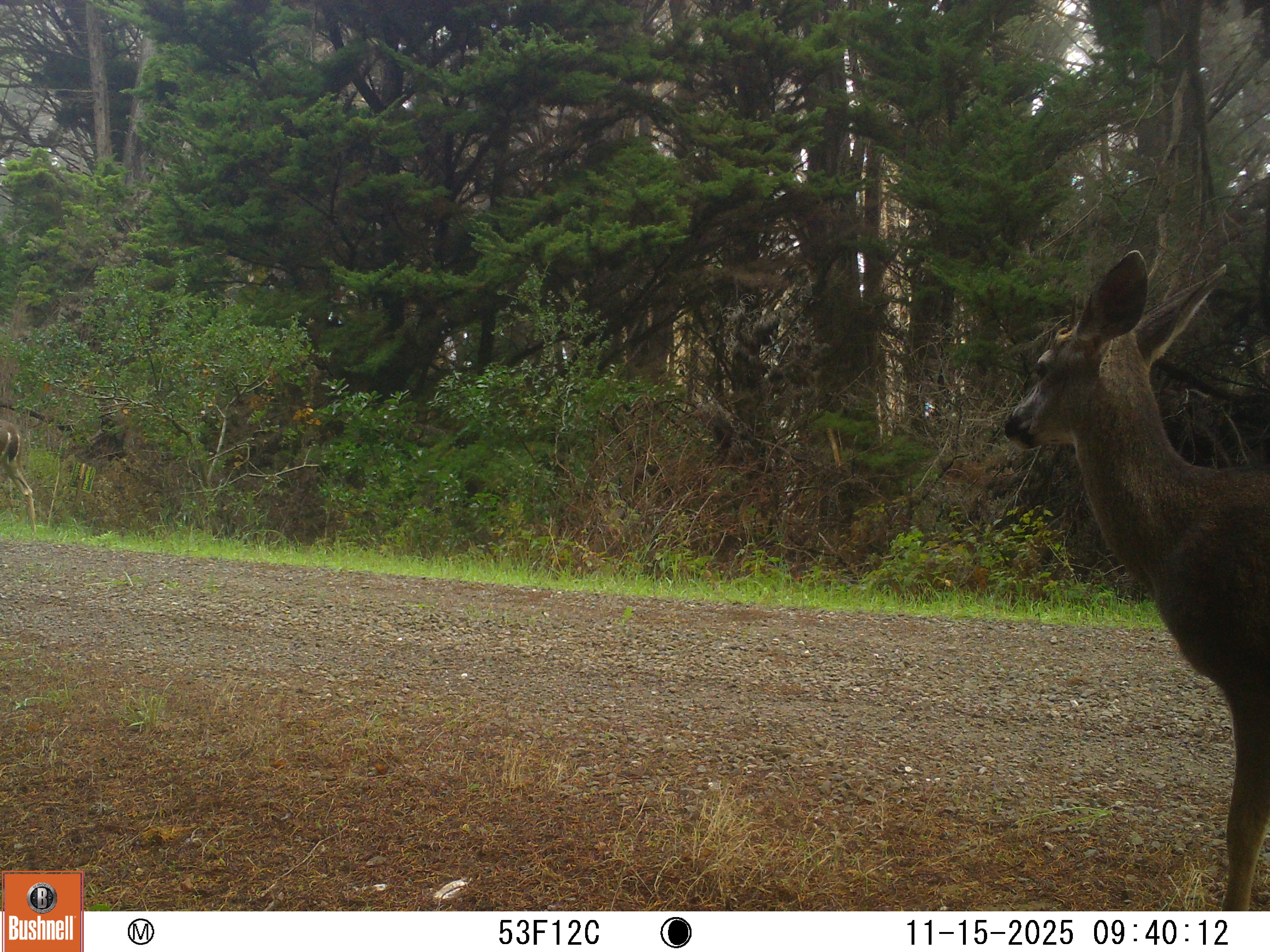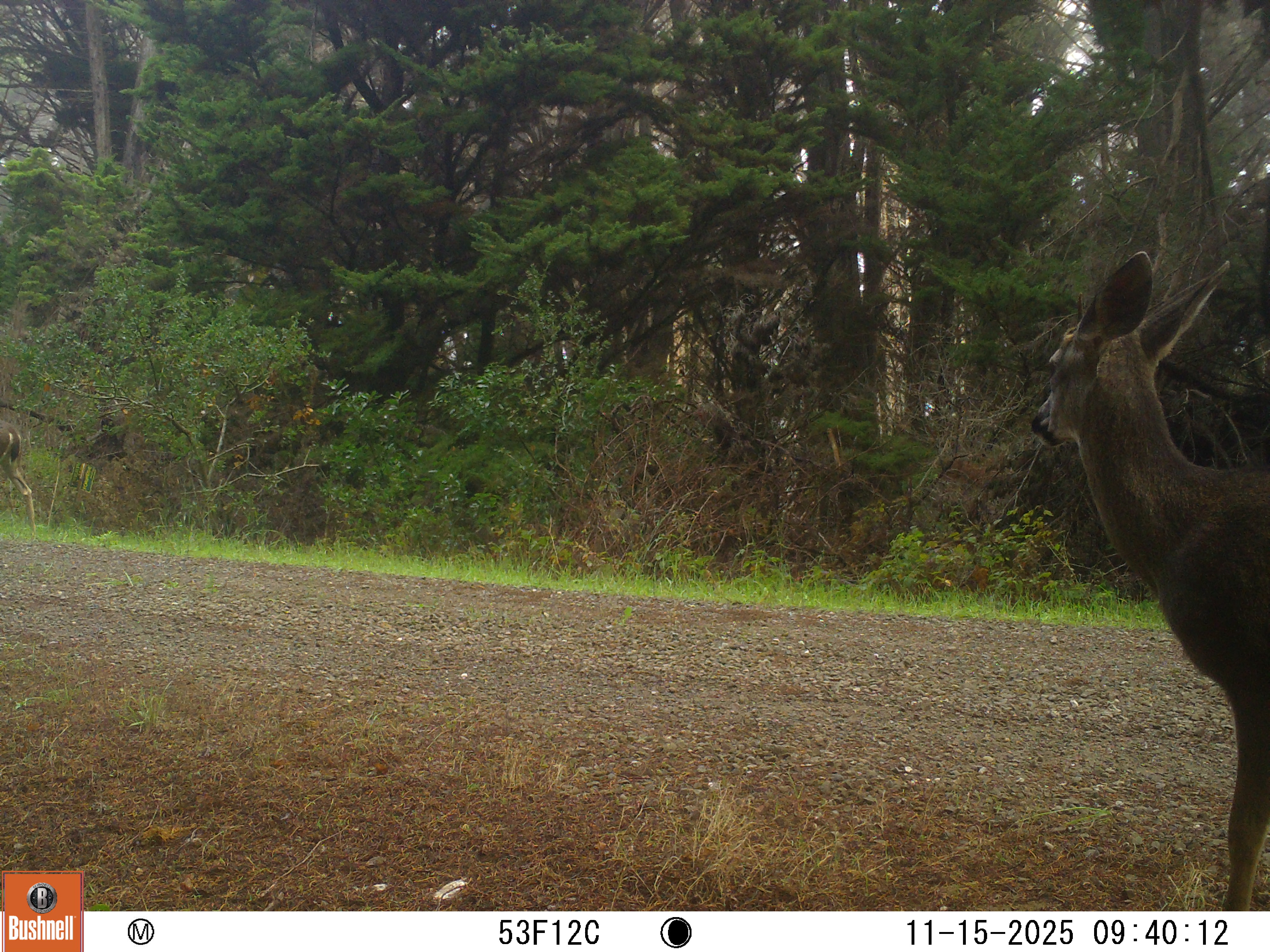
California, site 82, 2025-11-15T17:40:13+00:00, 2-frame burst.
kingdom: Animalia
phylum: Chordata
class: Mammalia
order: Artiodactyla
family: Cervidae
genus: Odocoileus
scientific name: Odocoileus hemionus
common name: mule deer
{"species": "mule deer (Odocoileus hemionus)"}